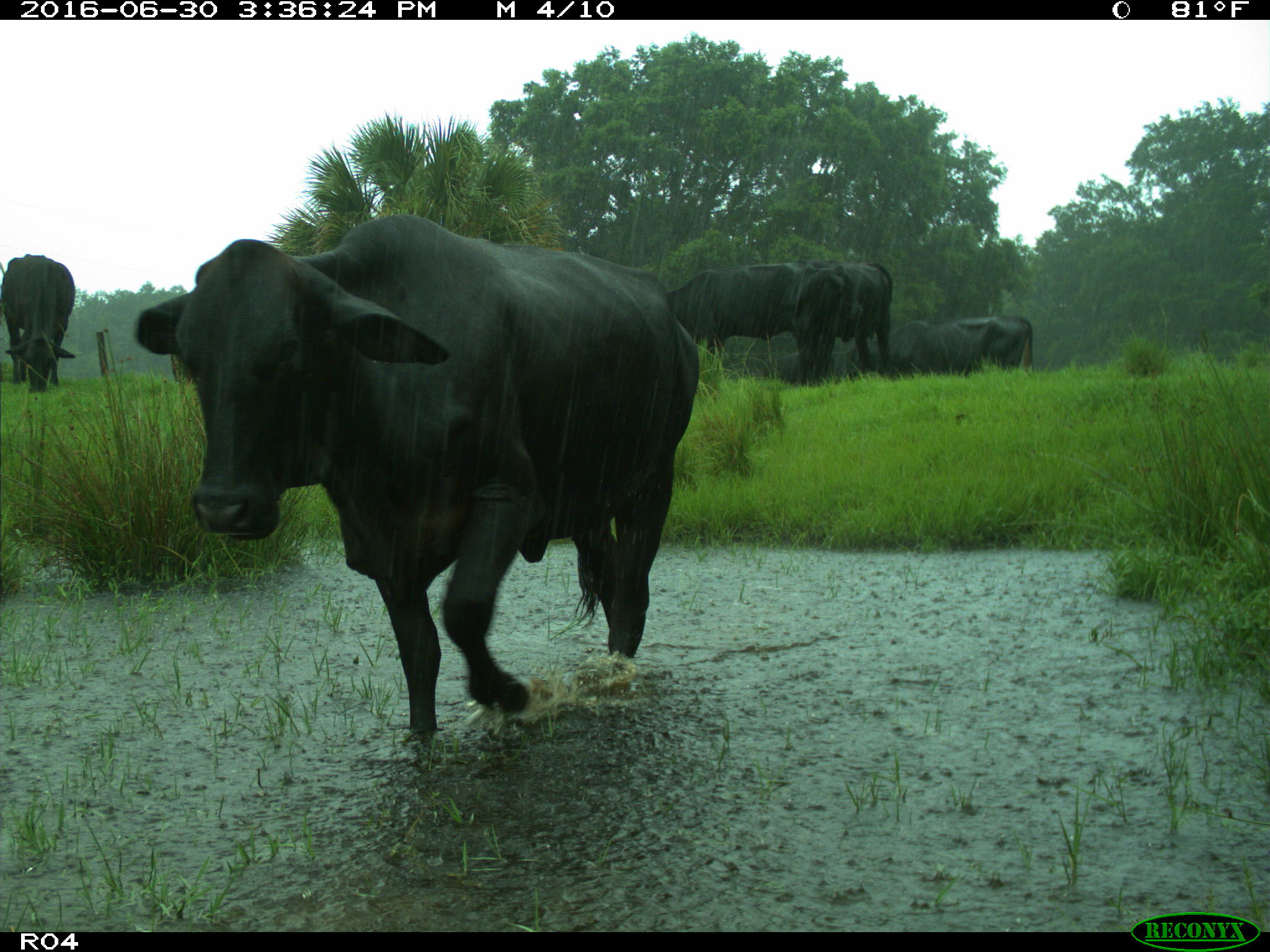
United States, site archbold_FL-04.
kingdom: Animalia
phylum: Chordata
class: Mammalia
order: Artiodactyla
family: Bovidae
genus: Bos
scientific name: Bos taurus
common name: domestic cow